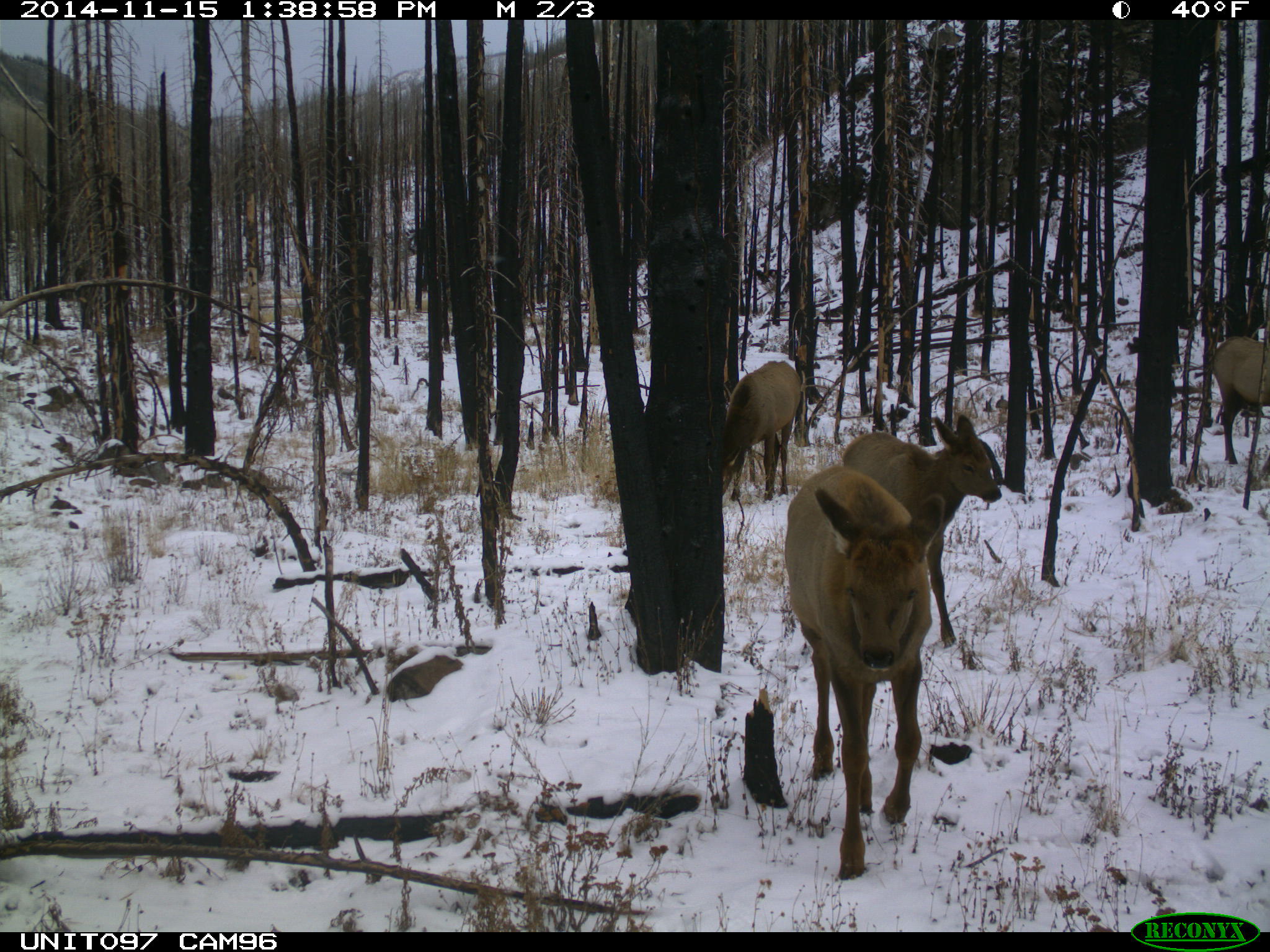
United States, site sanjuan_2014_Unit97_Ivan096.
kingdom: Animalia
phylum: Chordata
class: Mammalia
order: Artiodactyla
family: Cervidae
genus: Cervus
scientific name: Cervus elaphus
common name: red deer